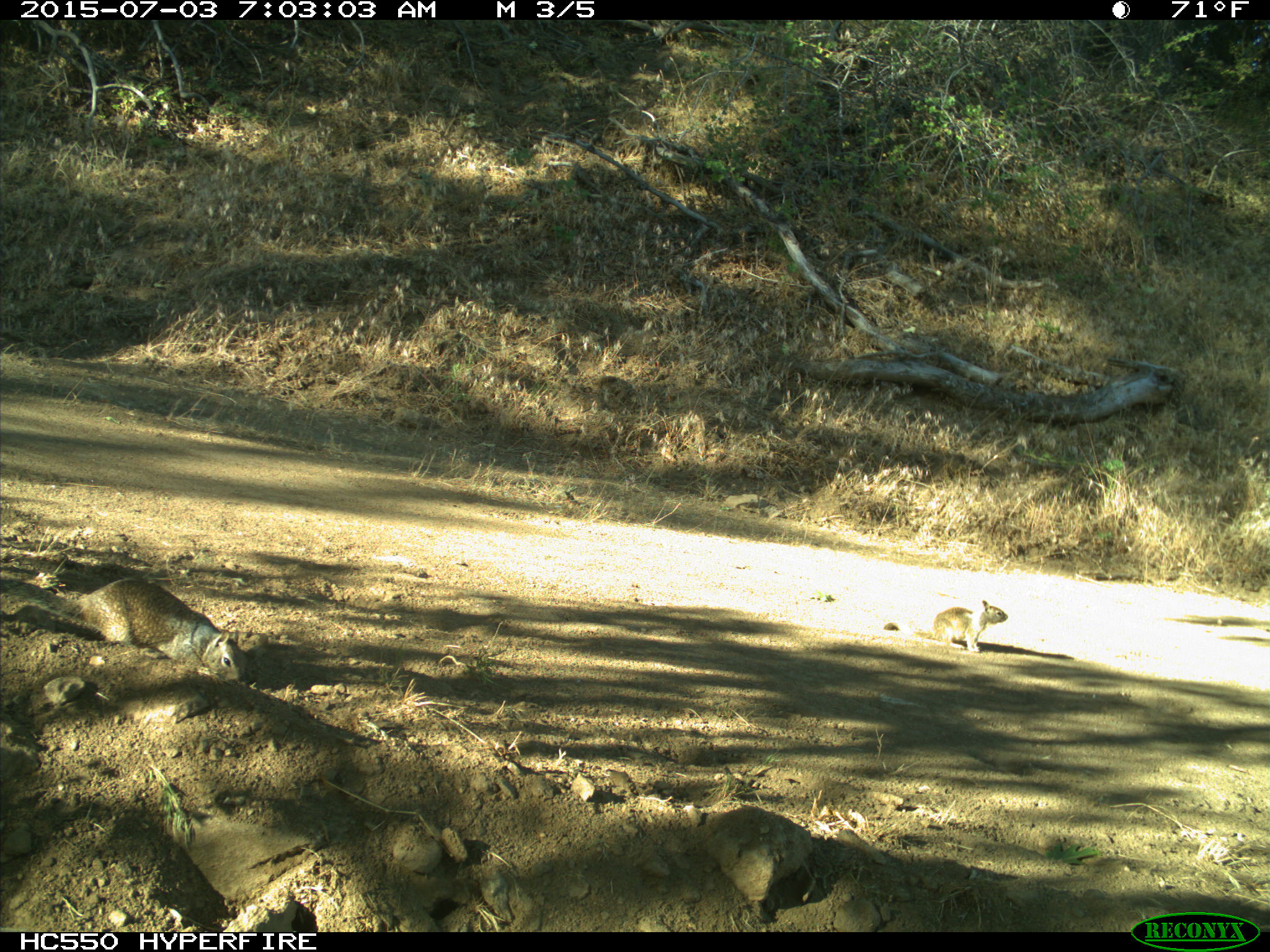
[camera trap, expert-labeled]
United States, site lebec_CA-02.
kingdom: Animalia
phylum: Chordata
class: Mammalia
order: Rodentia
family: Sciuridae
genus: Otospermophilus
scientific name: Otospermophilus beecheyi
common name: california ground squirrel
Otospermophilus beecheyi (california ground squirrel).